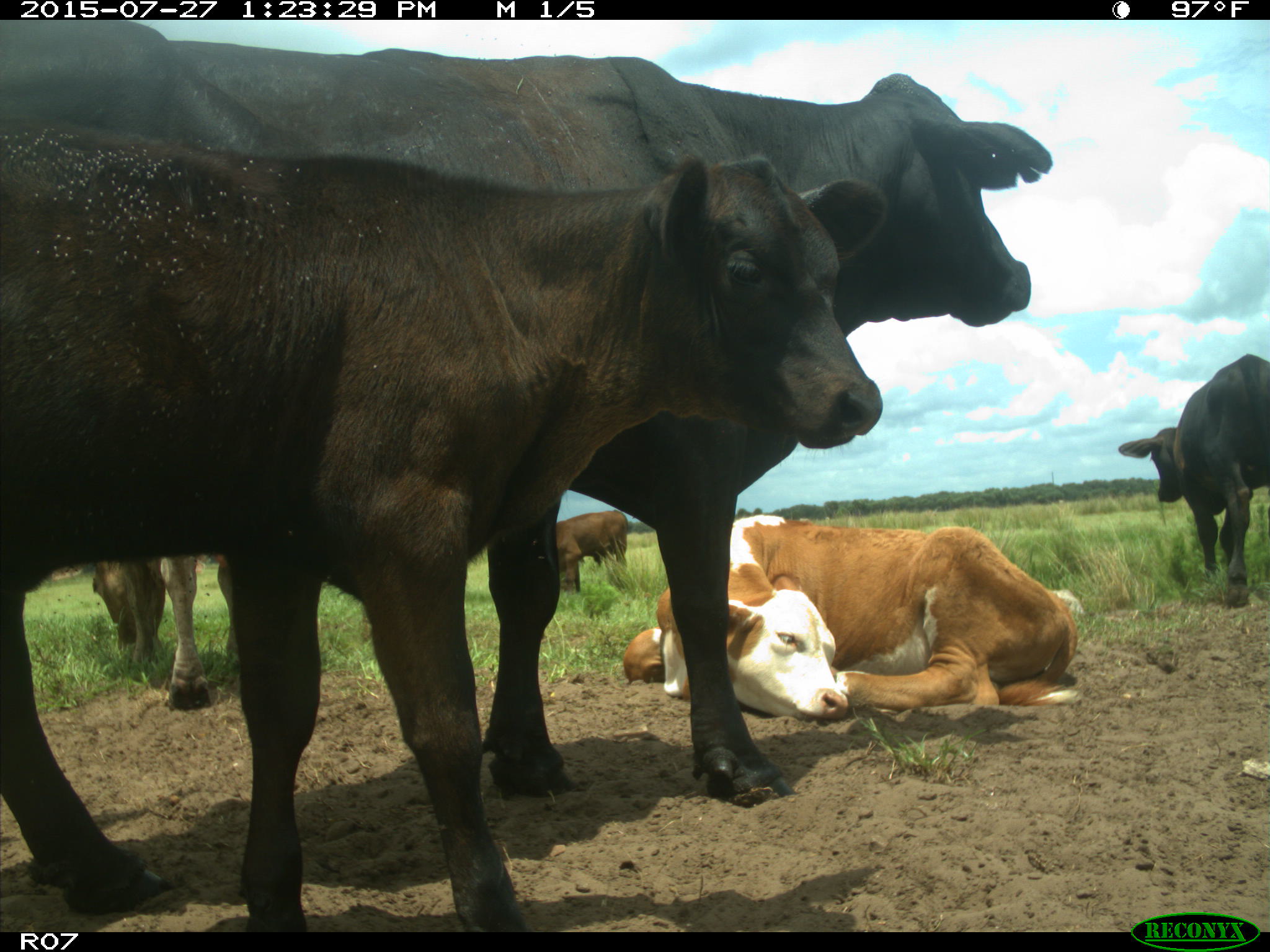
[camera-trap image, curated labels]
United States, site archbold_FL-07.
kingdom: Animalia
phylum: Chordata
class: Mammalia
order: Artiodactyla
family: Bovidae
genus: Bos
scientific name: Bos taurus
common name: domestic cow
Bos taurus (domestic cow).